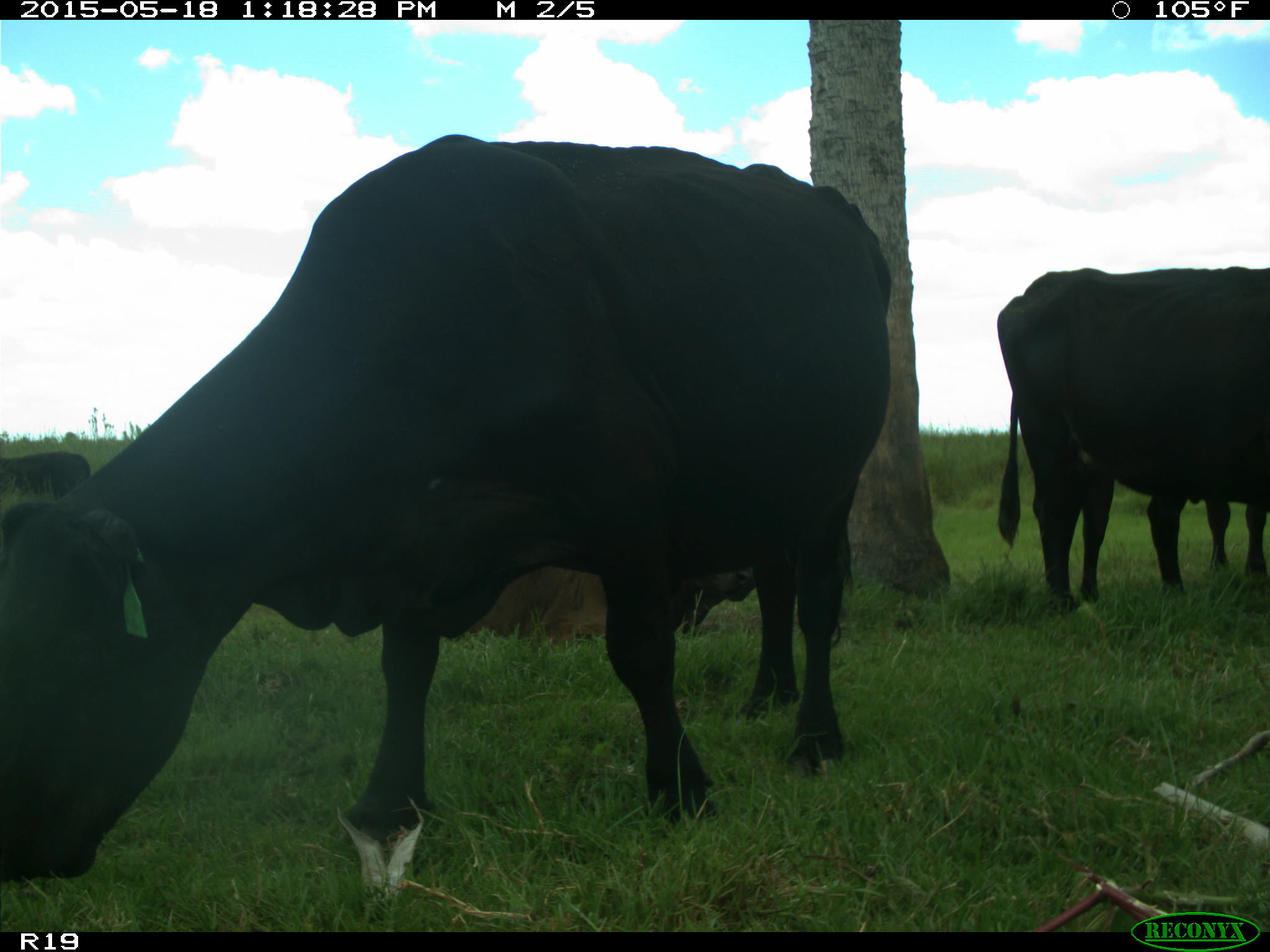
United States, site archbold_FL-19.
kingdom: Animalia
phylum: Chordata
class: Mammalia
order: Artiodactyla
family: Bovidae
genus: Bos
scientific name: Bos taurus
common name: domestic cow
Bos taurus (domestic cow).